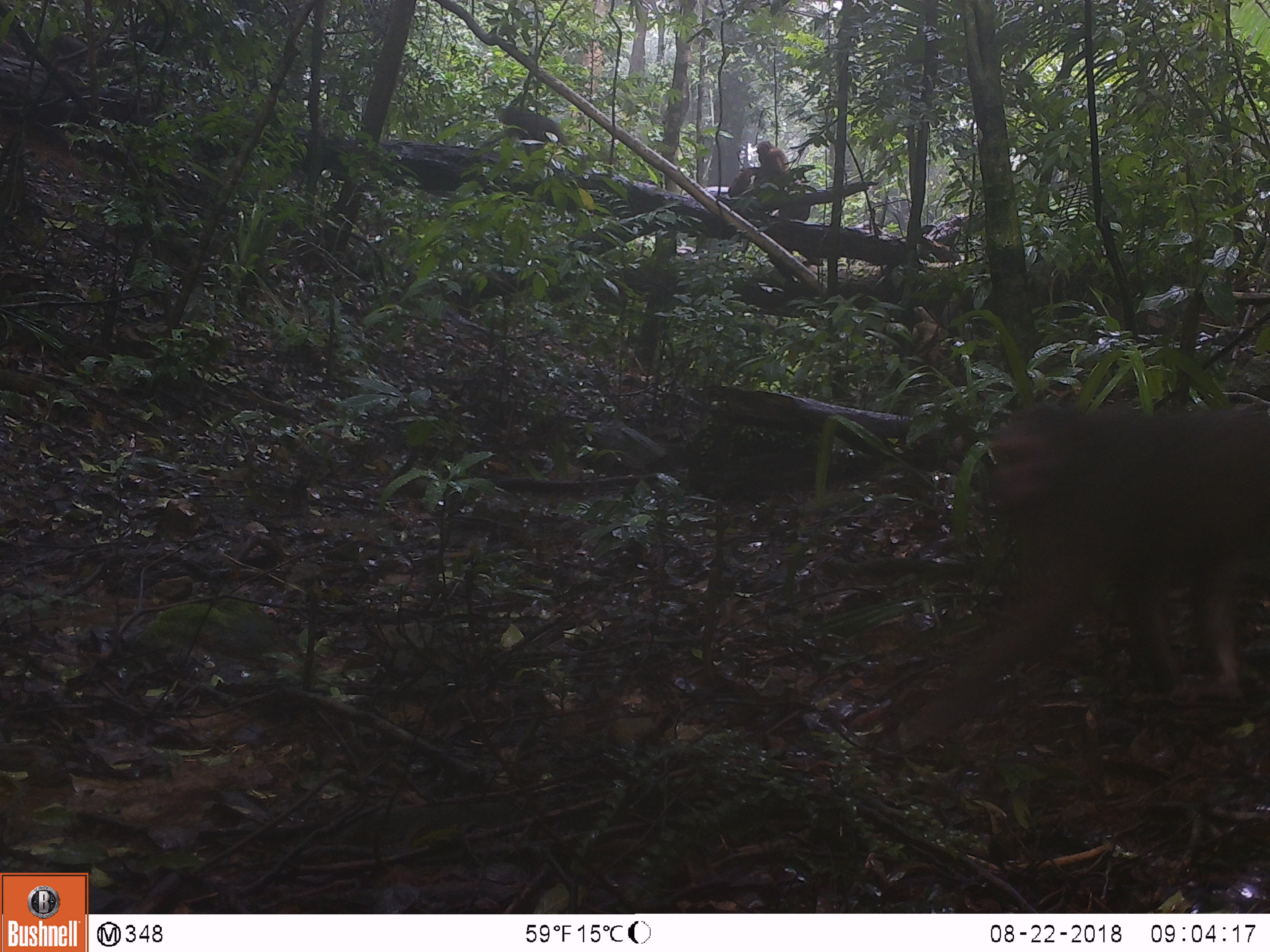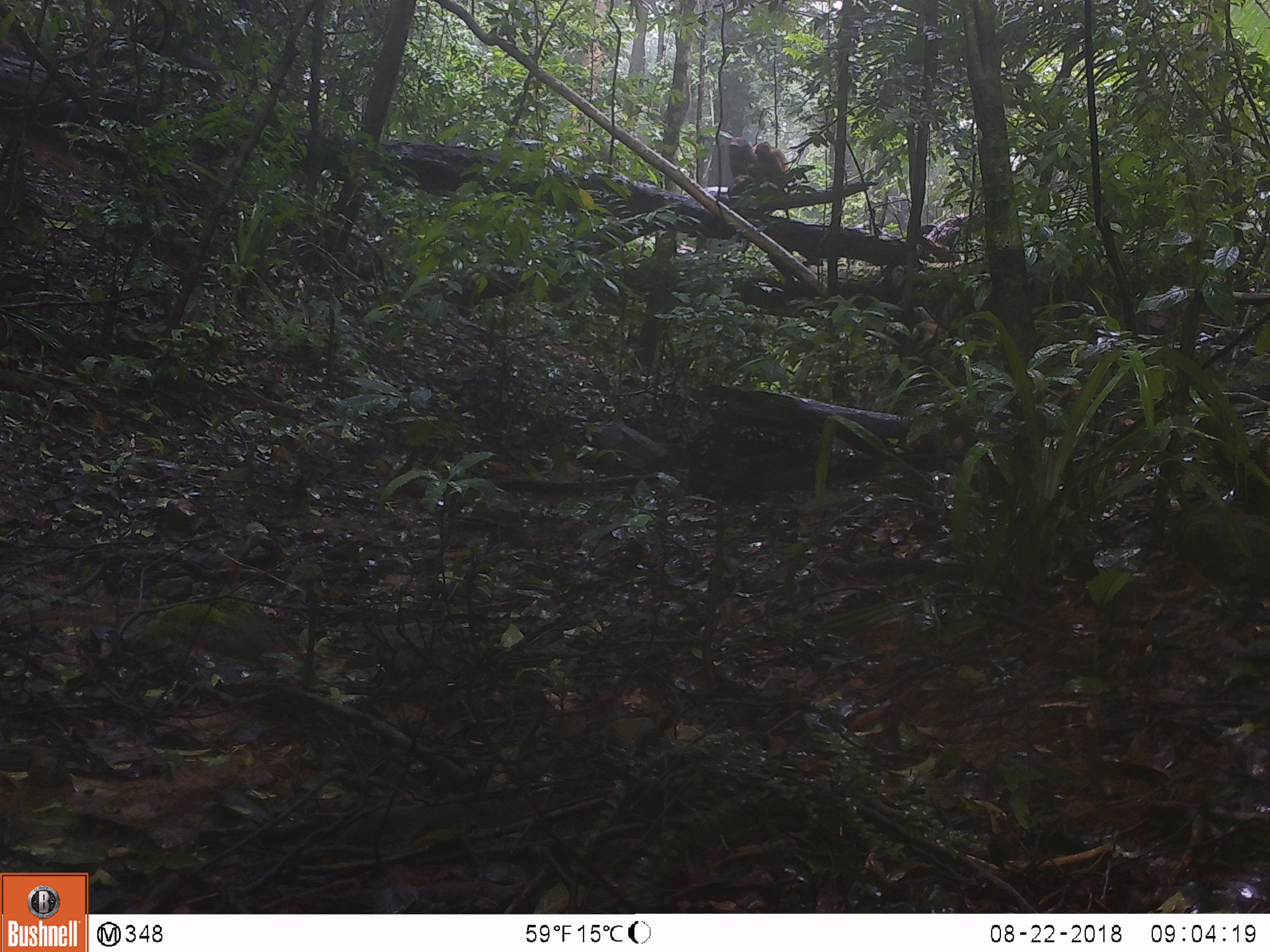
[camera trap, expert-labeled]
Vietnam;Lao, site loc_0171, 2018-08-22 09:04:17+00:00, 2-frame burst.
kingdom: Animalia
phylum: Chordata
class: Mammalia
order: Primates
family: Cercopithecidae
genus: Macaca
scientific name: Macaca arctoides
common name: stump-tailed macaque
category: stump tailed macaque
Stump tailed macaque (stump-tailed macaque) (Macaca arctoides). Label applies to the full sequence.